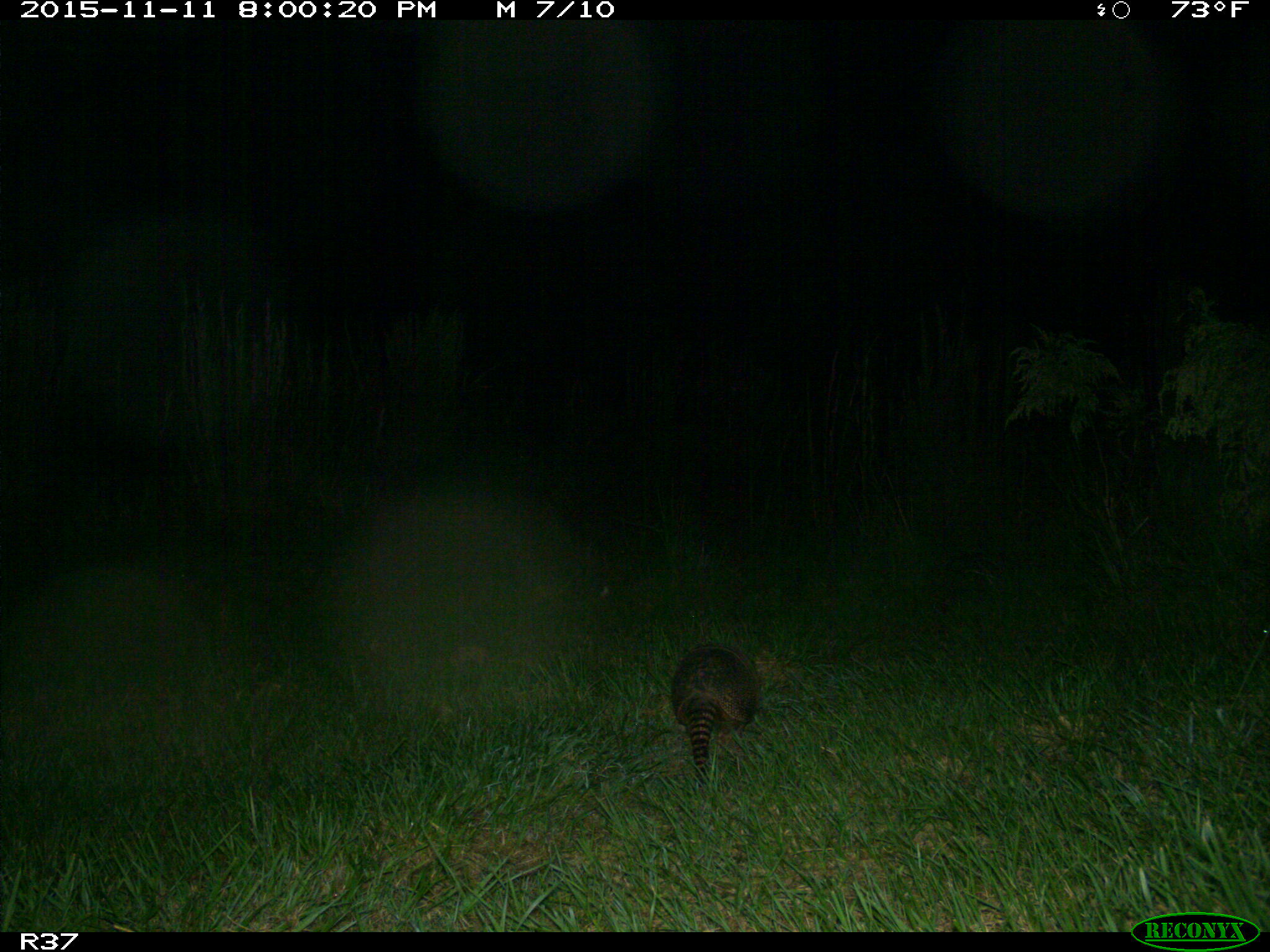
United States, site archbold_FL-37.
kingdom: Animalia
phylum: Chordata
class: Mammalia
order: Cingulata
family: Dasypodidae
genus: Dasypus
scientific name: Dasypus novemcinctus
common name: nine-banded armadillo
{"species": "Dasypus novemcinctus (nine-banded armadillo)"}